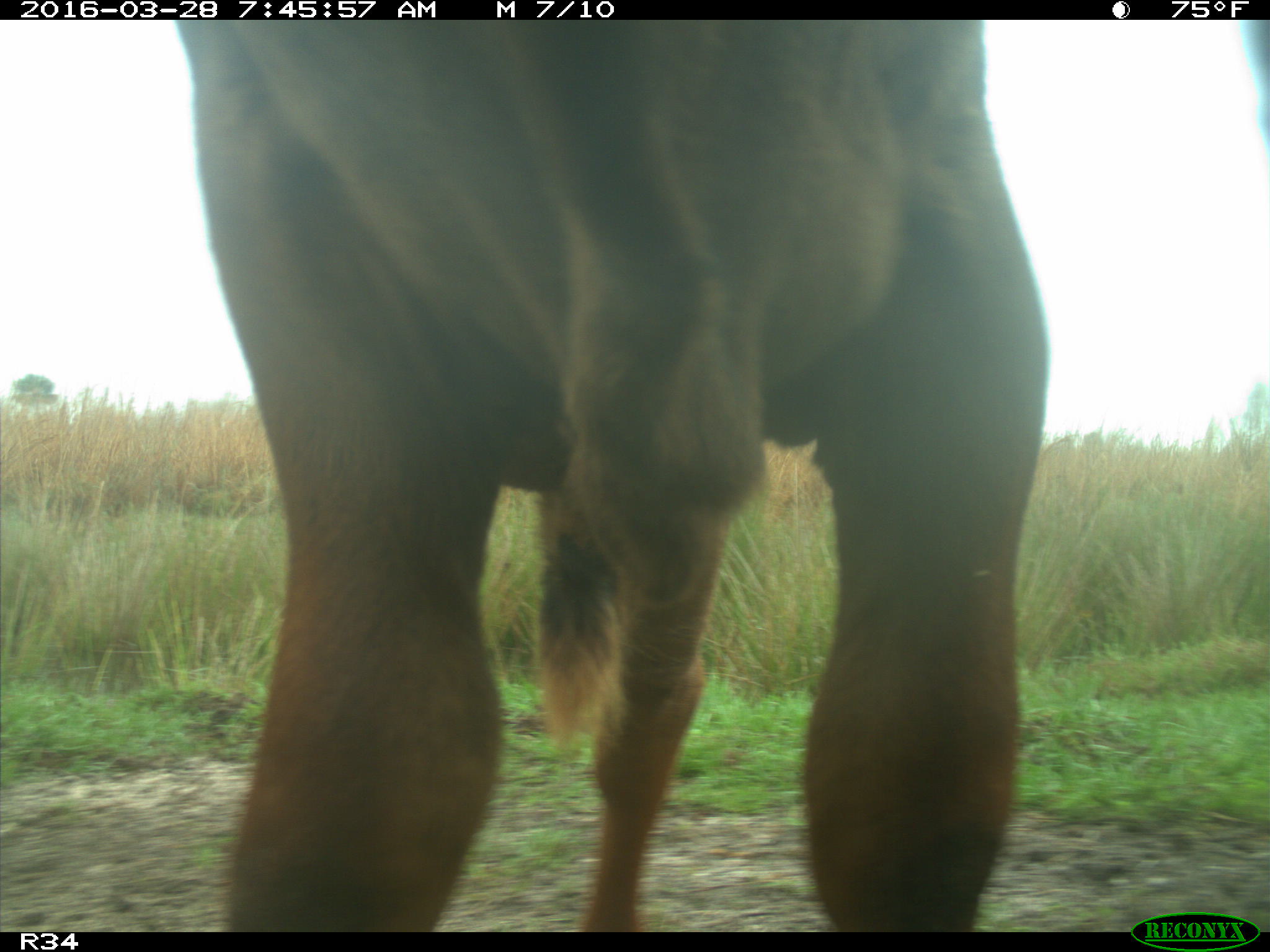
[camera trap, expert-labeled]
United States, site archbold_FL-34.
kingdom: Animalia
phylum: Chordata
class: Mammalia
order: Artiodactyla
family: Bovidae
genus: Bos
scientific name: Bos taurus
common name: domestic cow